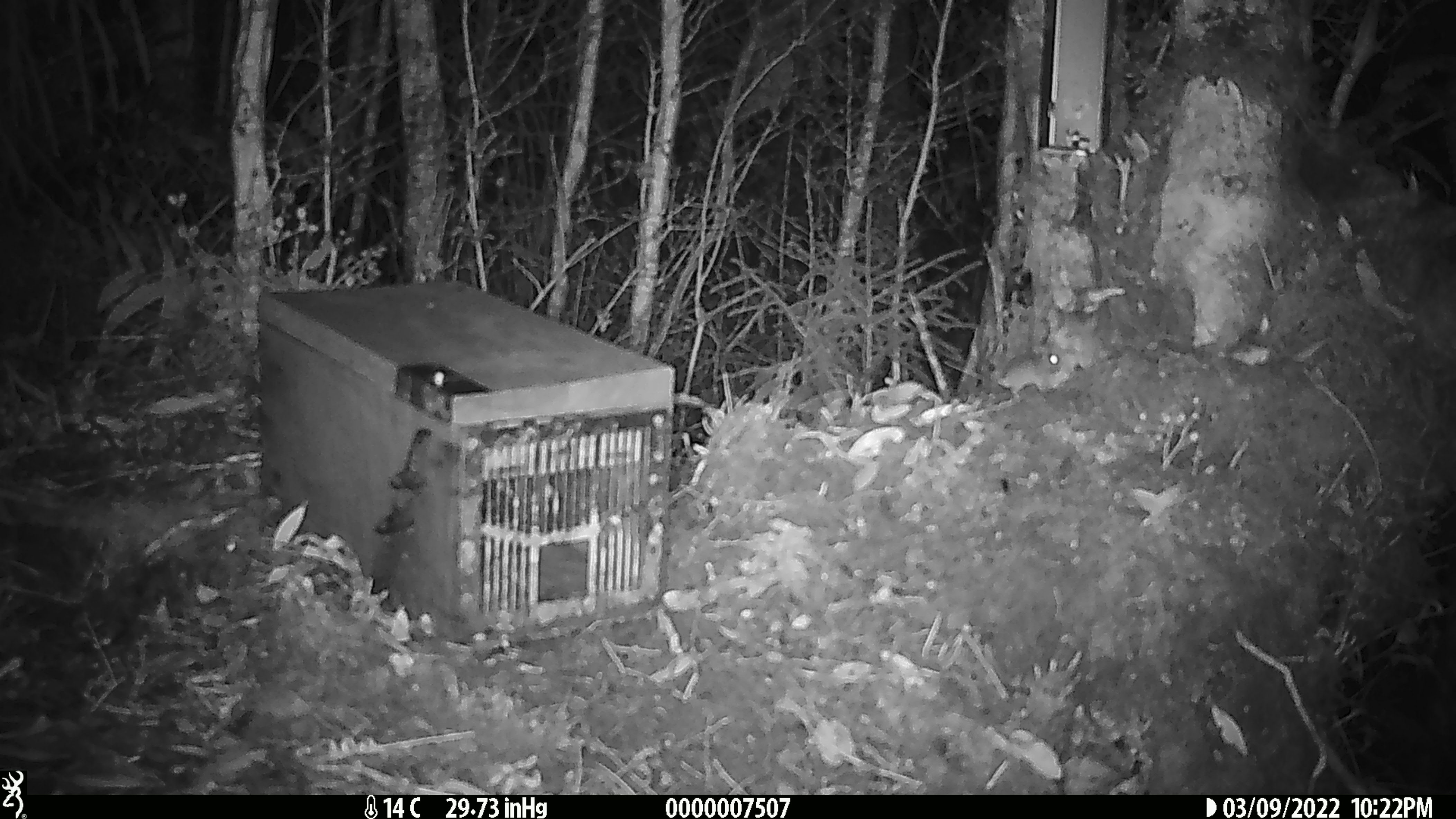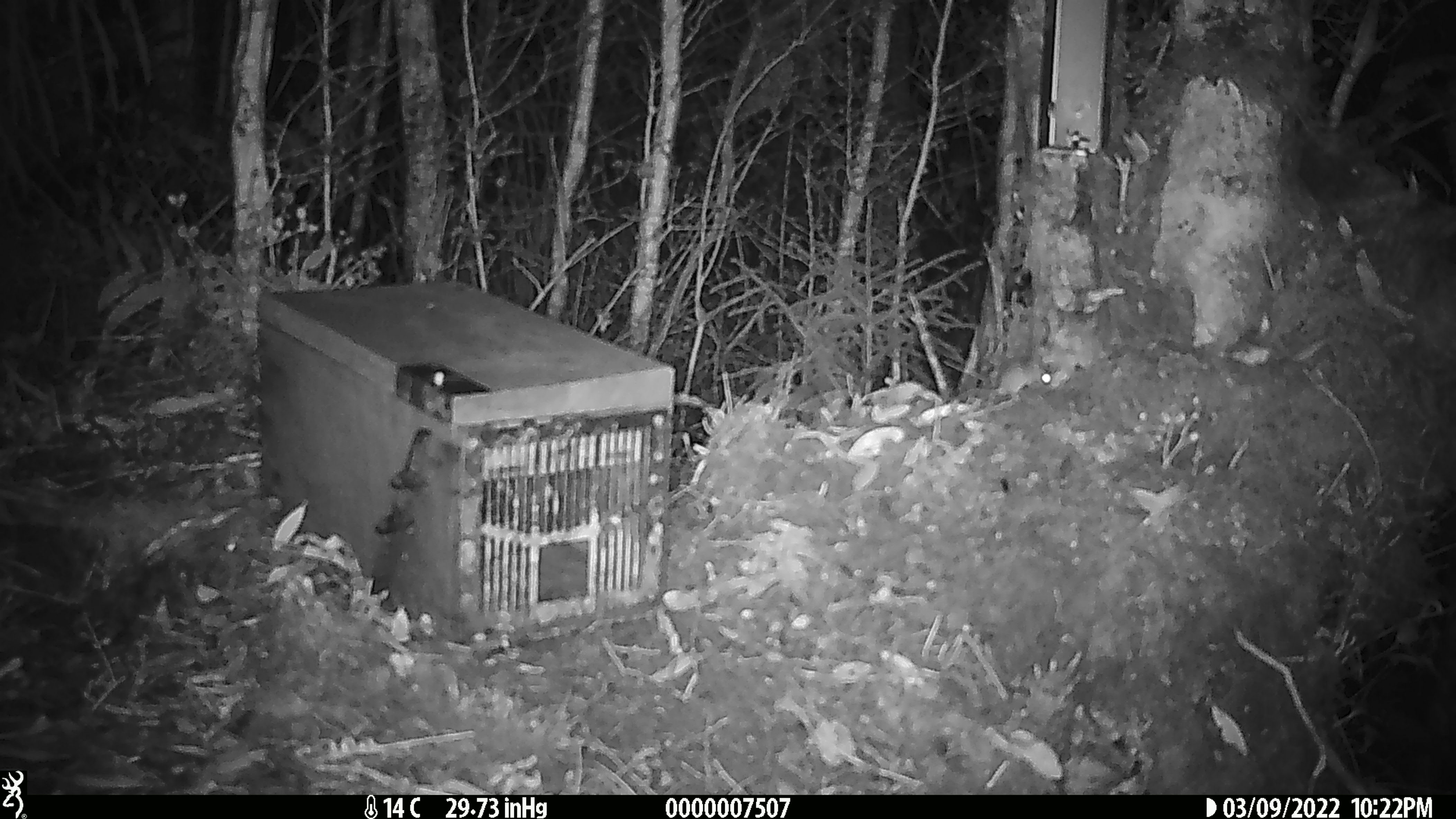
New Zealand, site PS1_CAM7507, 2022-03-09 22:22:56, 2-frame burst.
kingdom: Animalia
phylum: Chordata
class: Mammalia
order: Rodentia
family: Muridae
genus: Mus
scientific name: Mus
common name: mouse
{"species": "mouse (Mus)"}